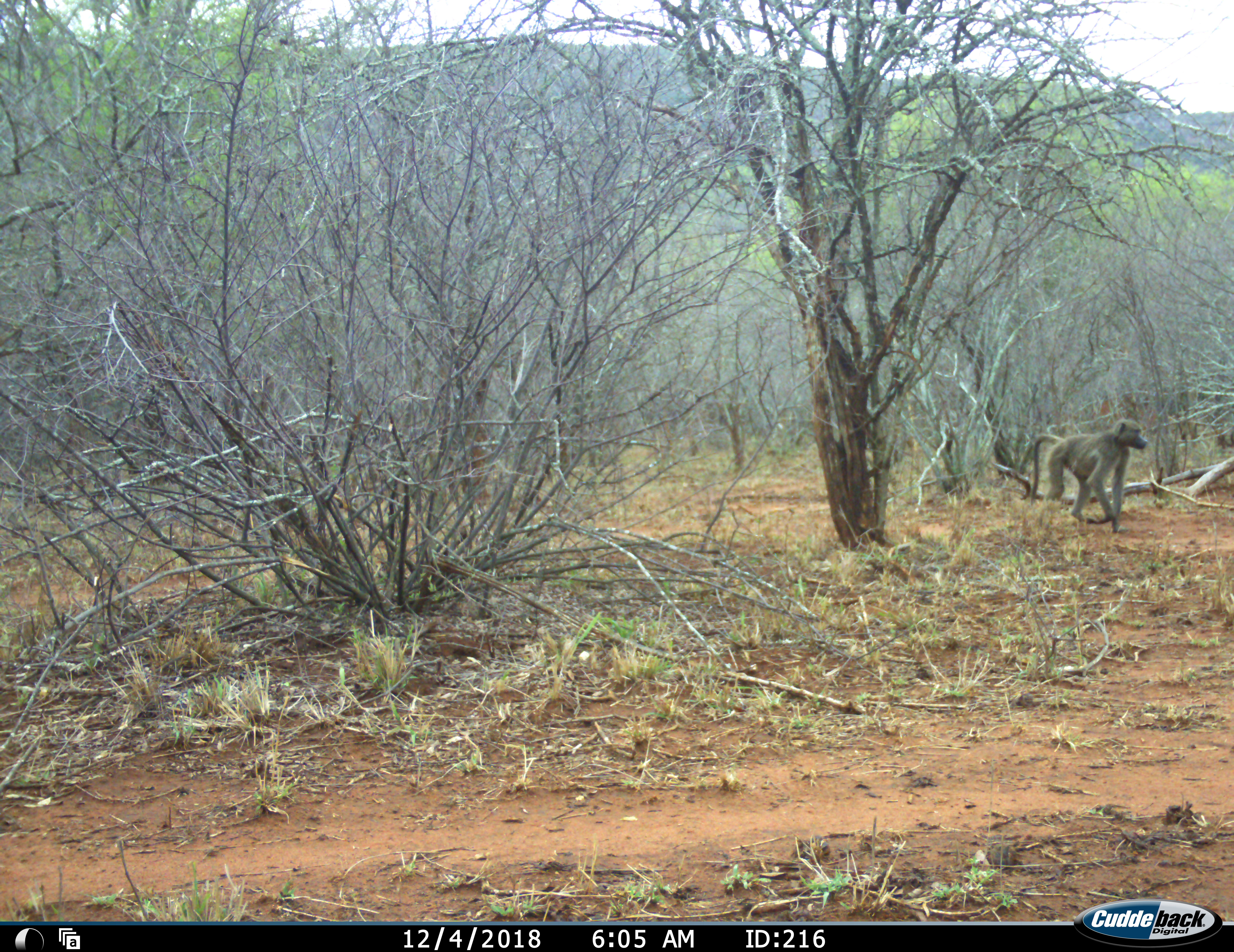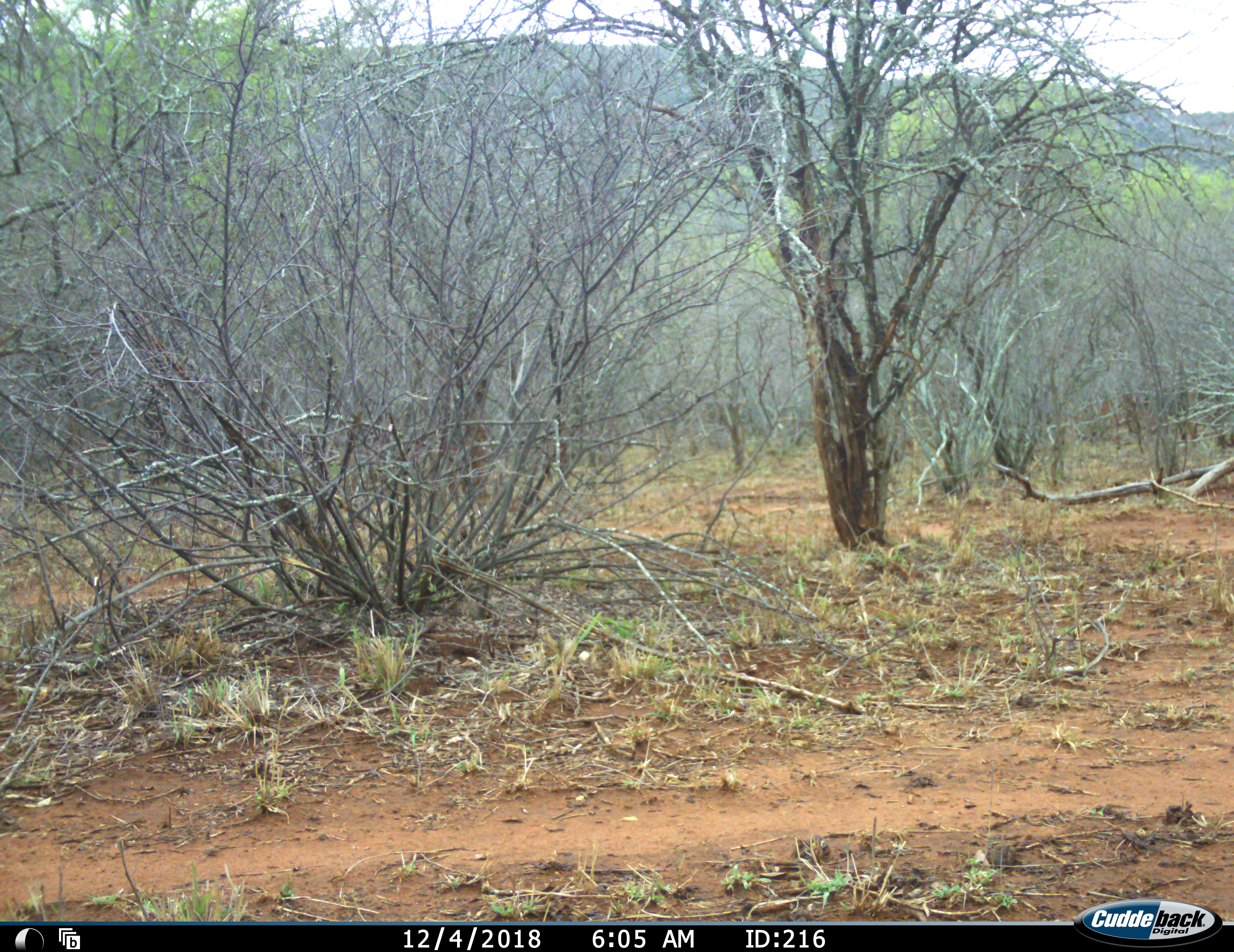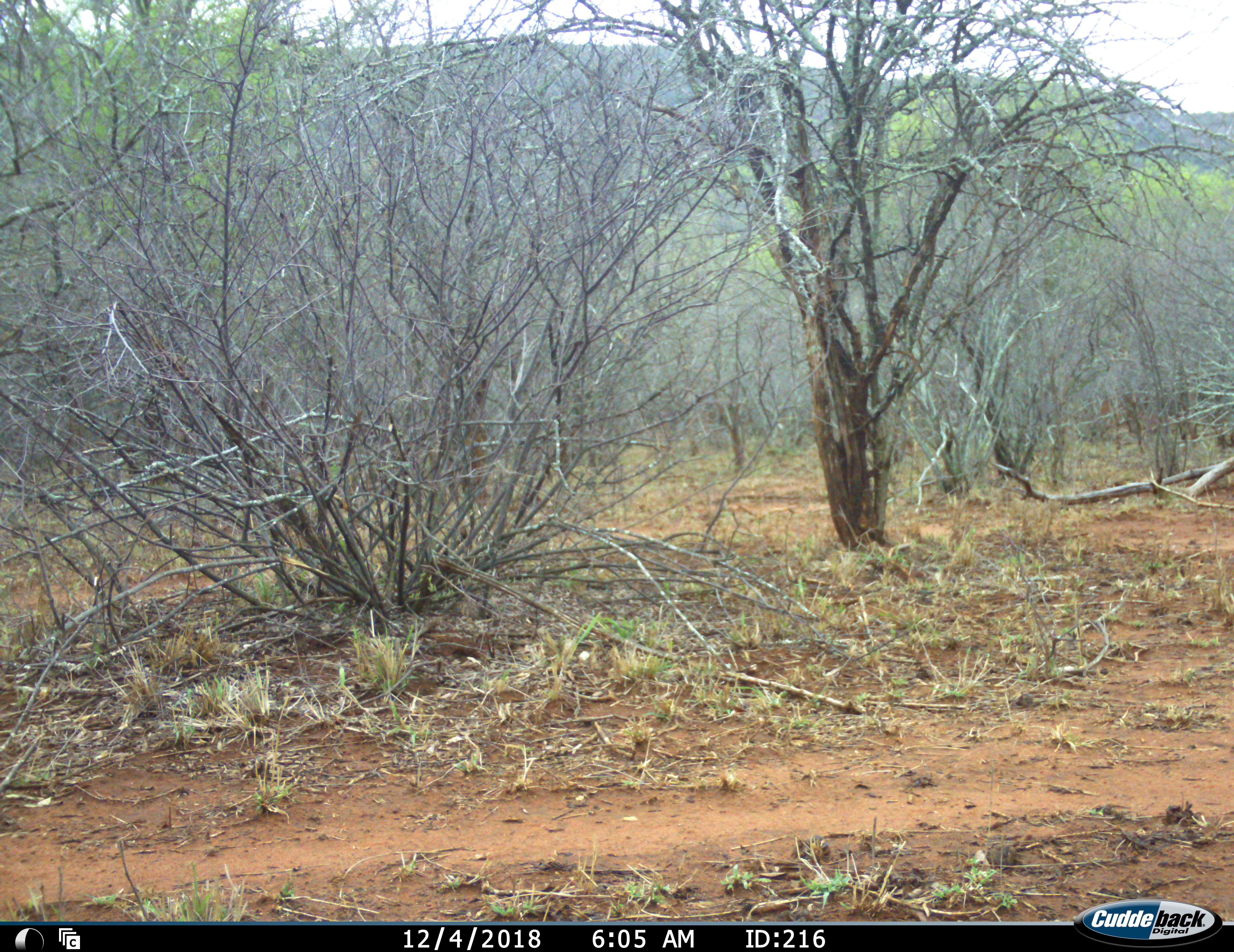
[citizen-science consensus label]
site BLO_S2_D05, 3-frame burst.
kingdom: Animalia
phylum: Chordata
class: Mammalia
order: Primates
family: Cercopithecidae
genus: Papio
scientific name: Papio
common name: baboon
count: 1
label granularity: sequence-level